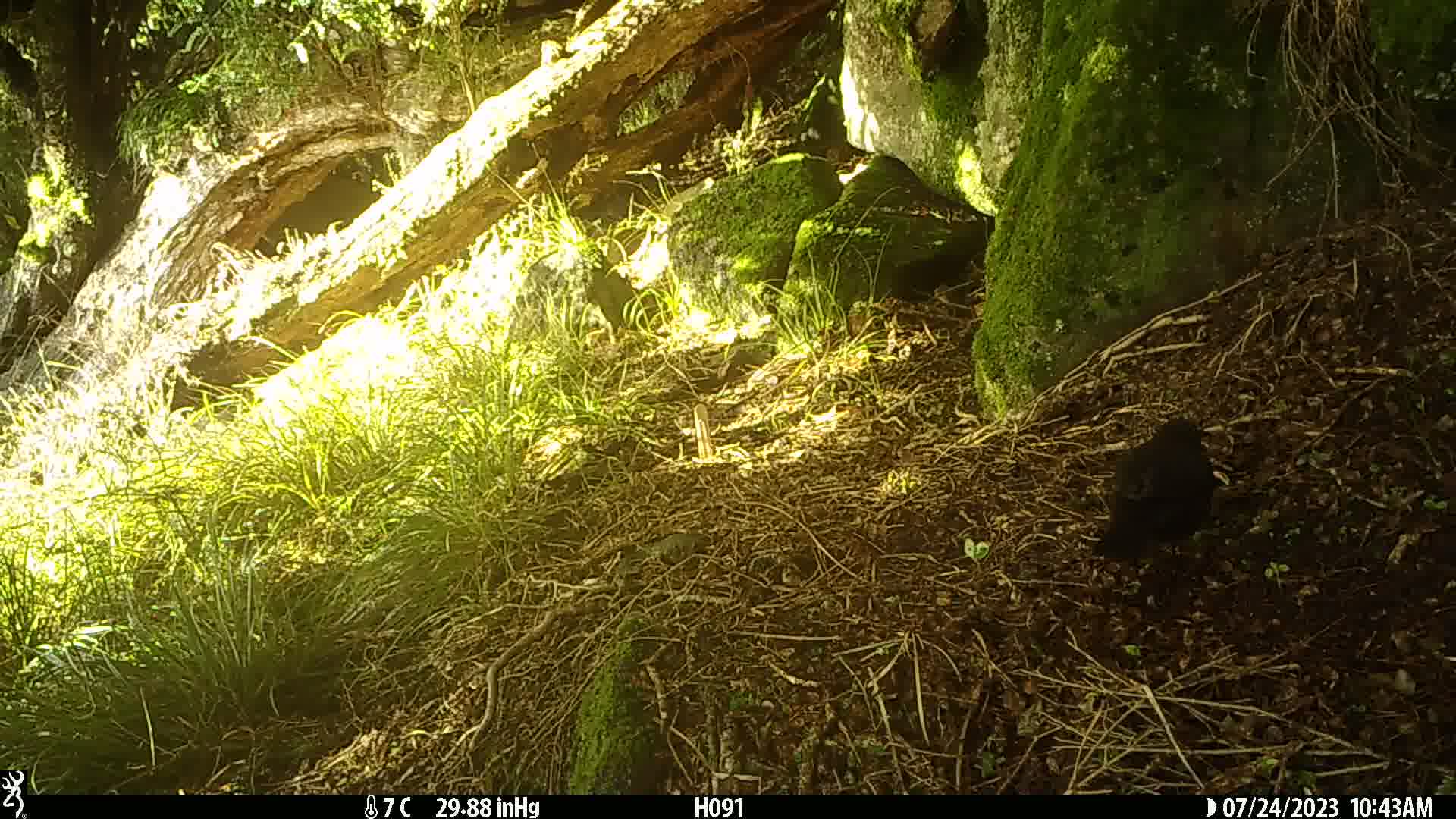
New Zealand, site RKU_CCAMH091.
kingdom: Animalia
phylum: Chordata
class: Aves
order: Passeriformes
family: Turdidae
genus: Turdus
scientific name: Turdus merula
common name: eurasian blackbird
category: blackbird